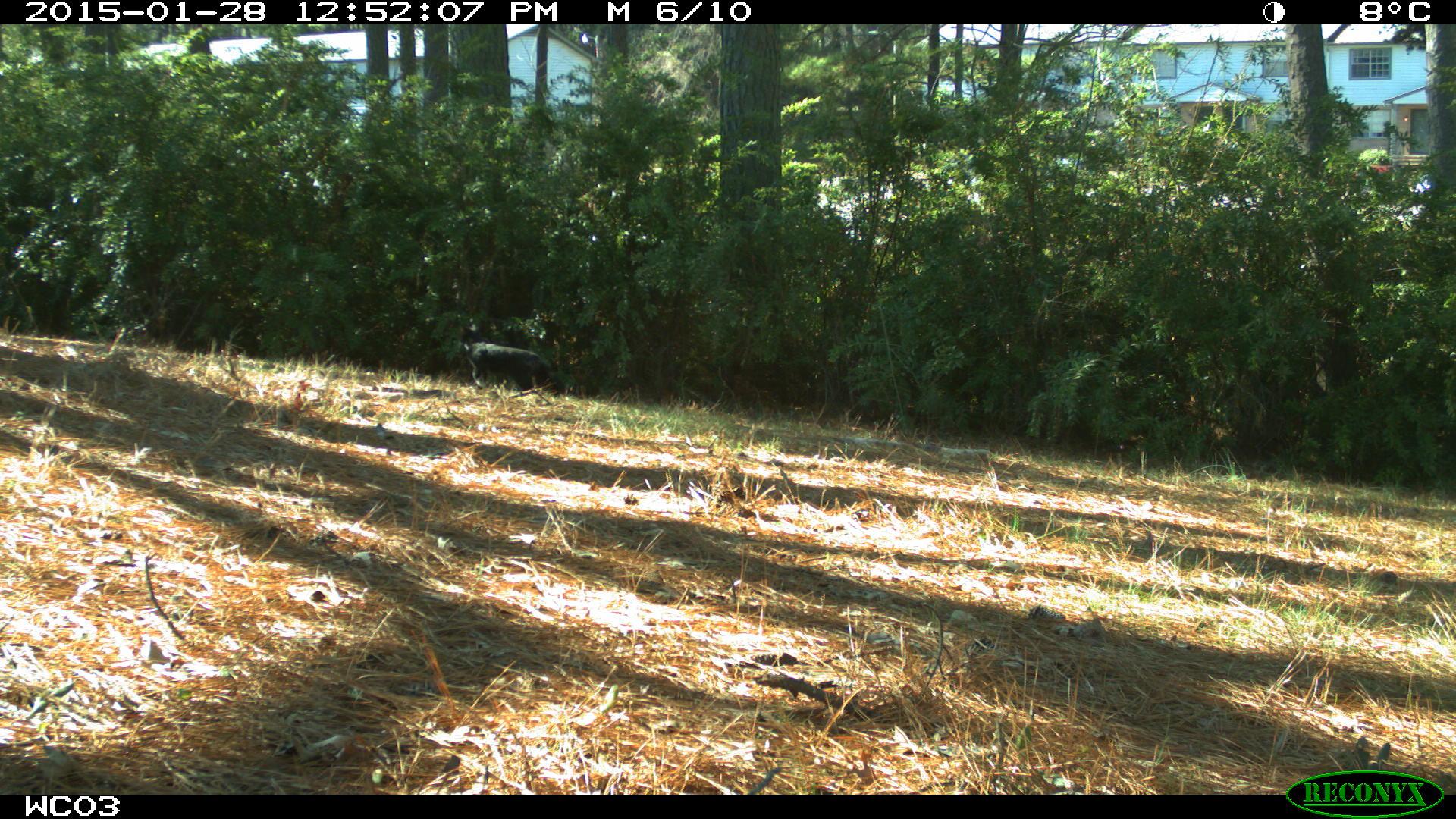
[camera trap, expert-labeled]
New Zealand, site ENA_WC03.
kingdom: Animalia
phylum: Chordata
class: Mammalia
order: Carnivora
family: Felidae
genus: Felis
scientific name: Felis catus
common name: domestic cat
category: cat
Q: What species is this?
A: Cat (domestic cat) (Felis catus).